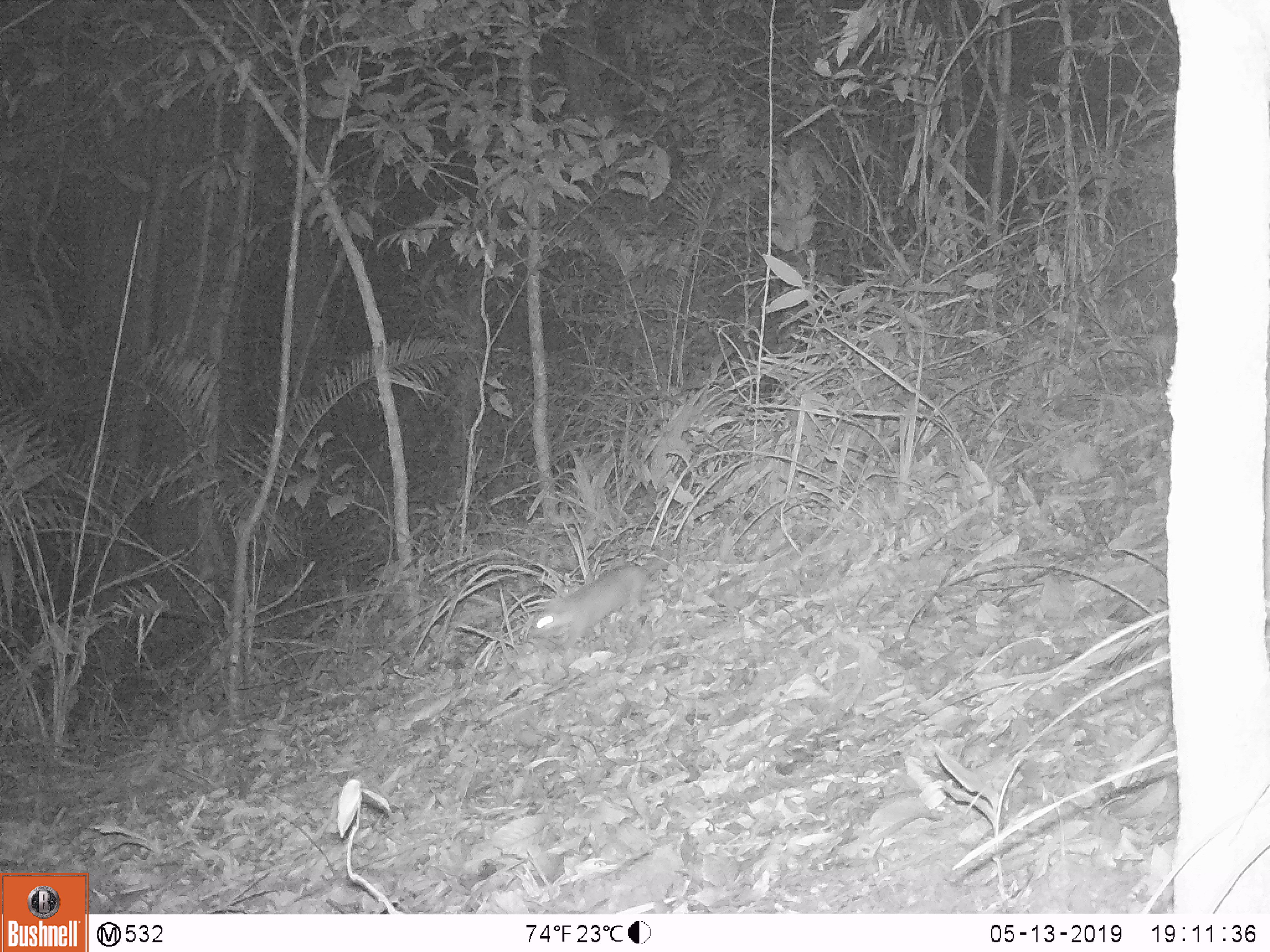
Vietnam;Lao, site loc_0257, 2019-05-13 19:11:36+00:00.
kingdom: Animalia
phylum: Chordata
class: Mammalia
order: Carnivora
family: Mustelidae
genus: Melogale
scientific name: Melogale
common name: ferret badger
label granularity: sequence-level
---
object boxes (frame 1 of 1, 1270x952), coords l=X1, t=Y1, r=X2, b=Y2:
ferret badger: l=526, t=545, r=676, b=651